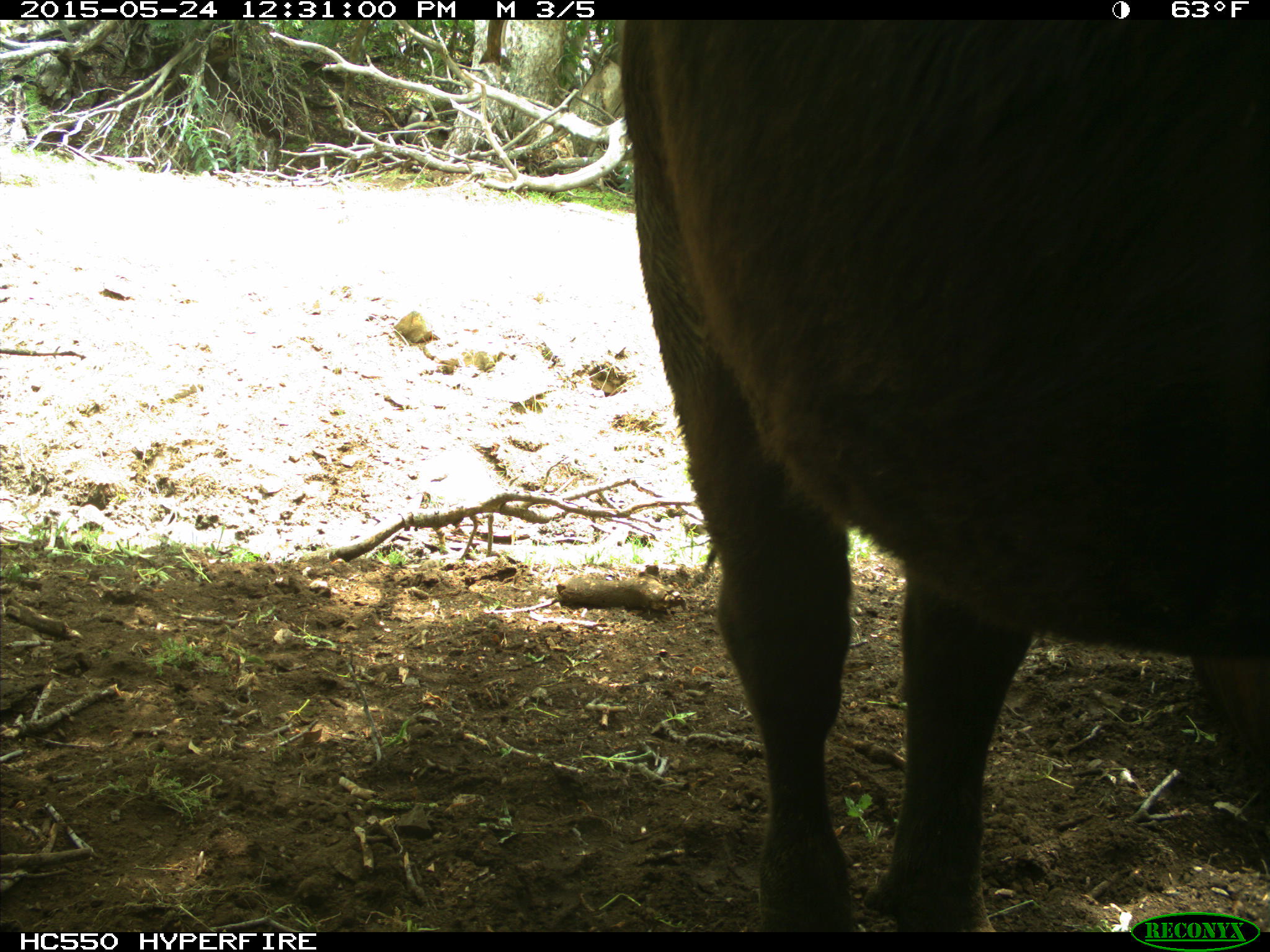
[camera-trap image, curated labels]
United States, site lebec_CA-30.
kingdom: Animalia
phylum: Chordata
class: Mammalia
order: Artiodactyla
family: Bovidae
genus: Bos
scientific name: Bos taurus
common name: domestic cow